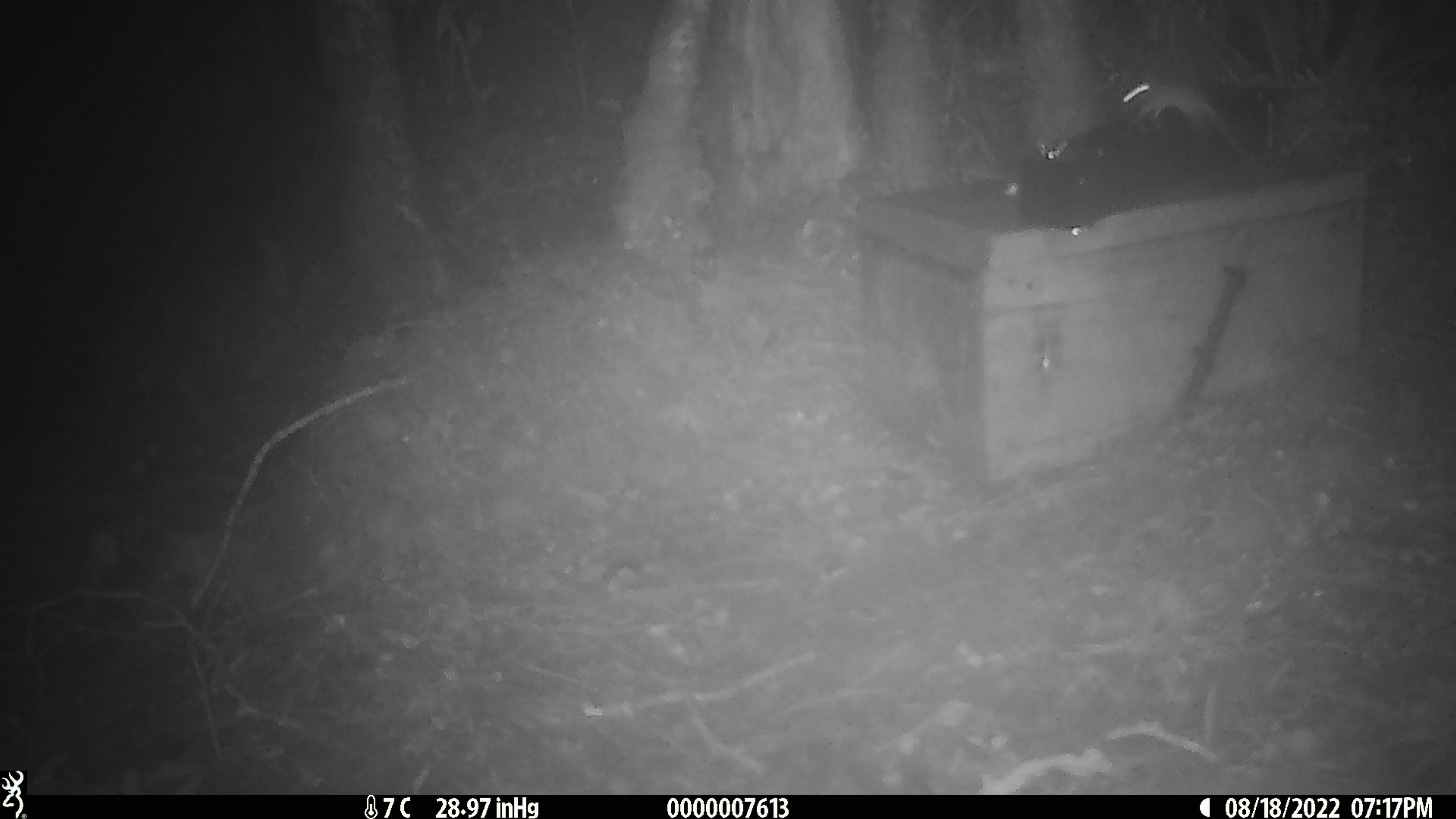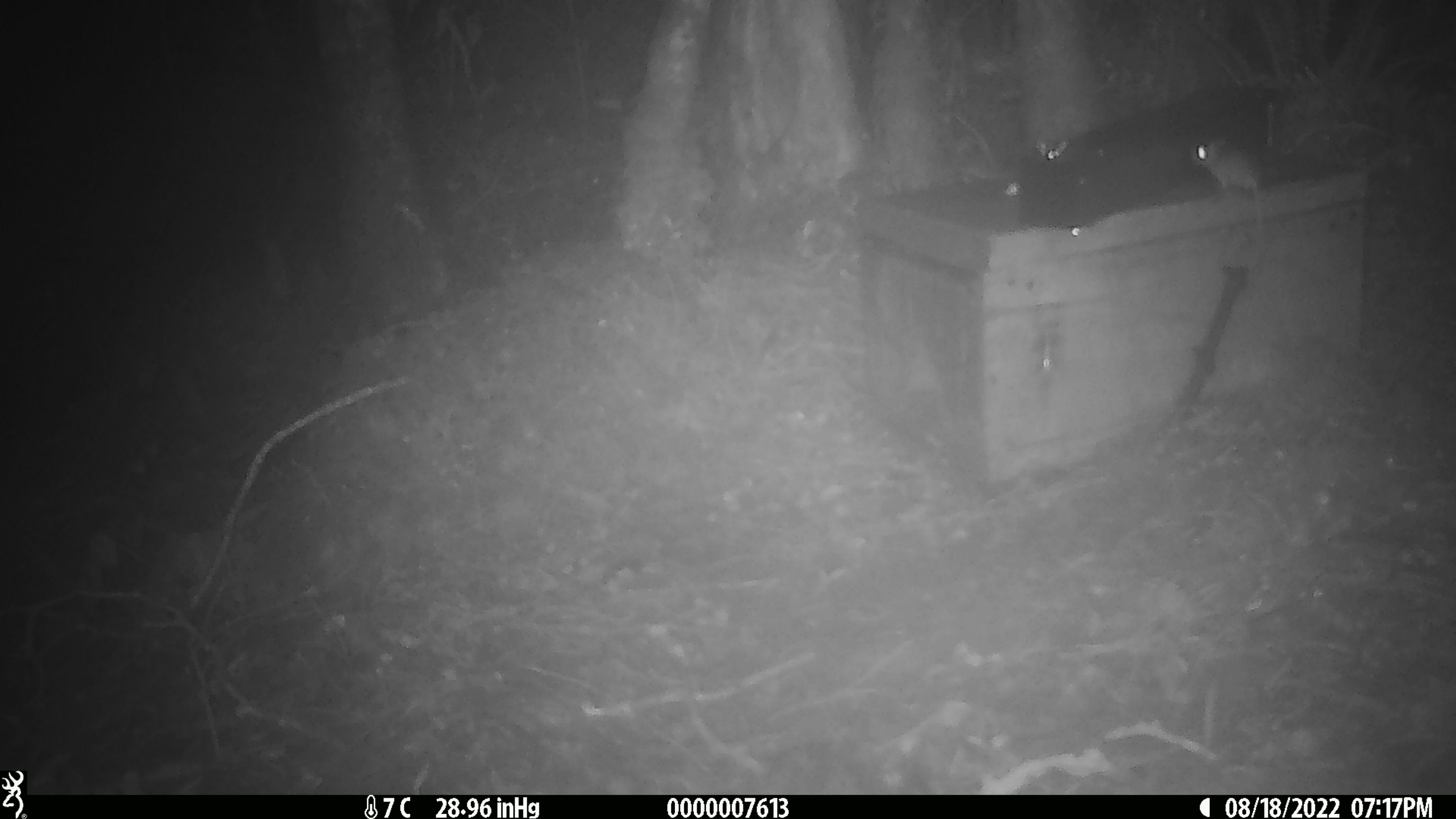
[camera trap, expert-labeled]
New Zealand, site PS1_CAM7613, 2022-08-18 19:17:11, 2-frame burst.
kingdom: Animalia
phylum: Chordata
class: Mammalia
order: Rodentia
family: Muridae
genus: Mus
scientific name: Mus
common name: mouse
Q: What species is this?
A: Mouse (Mus).